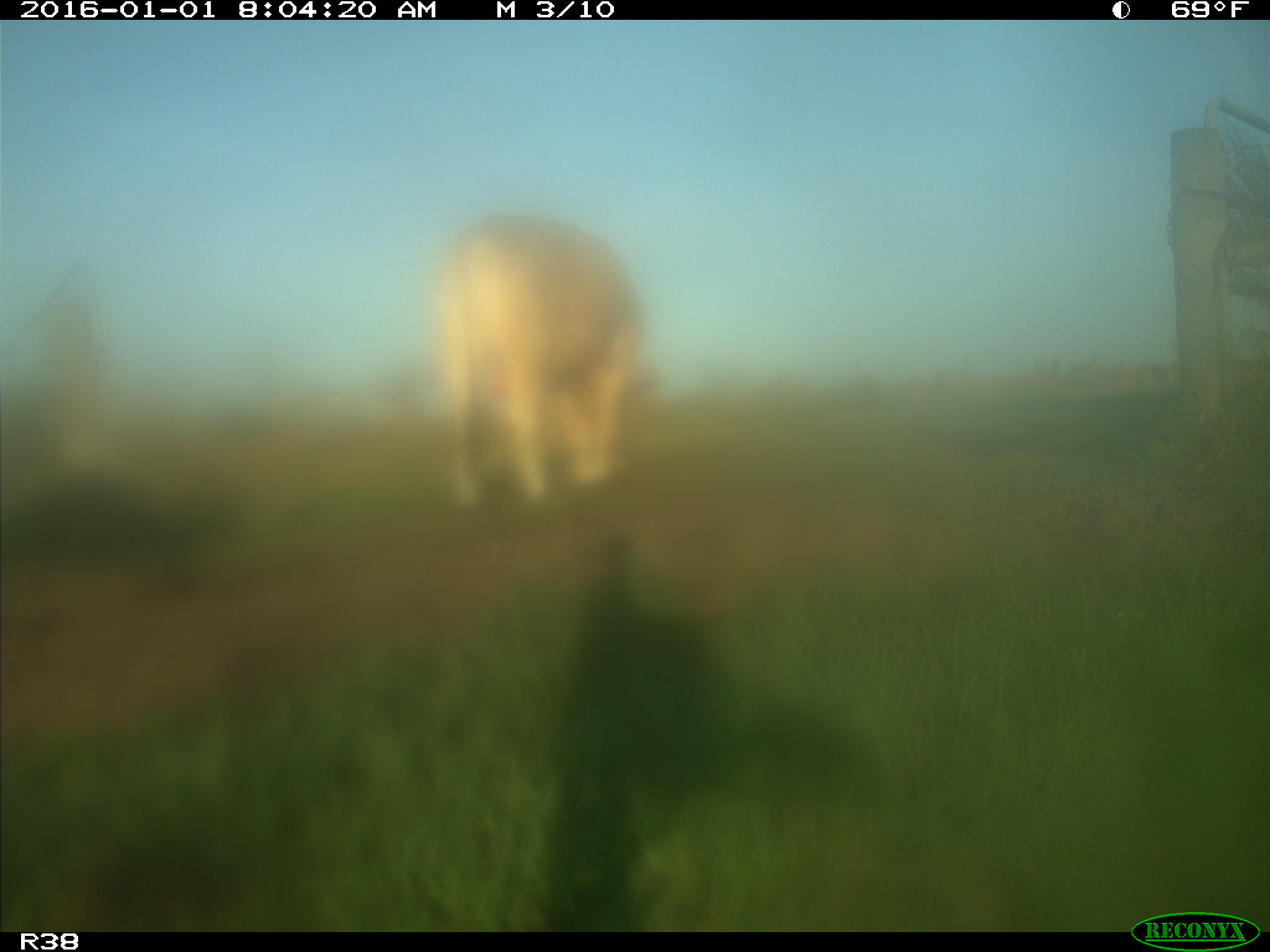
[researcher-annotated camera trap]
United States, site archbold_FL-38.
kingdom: Animalia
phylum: Chordata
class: Mammalia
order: Artiodactyla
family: Bovidae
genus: Bos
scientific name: Bos taurus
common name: domestic cow